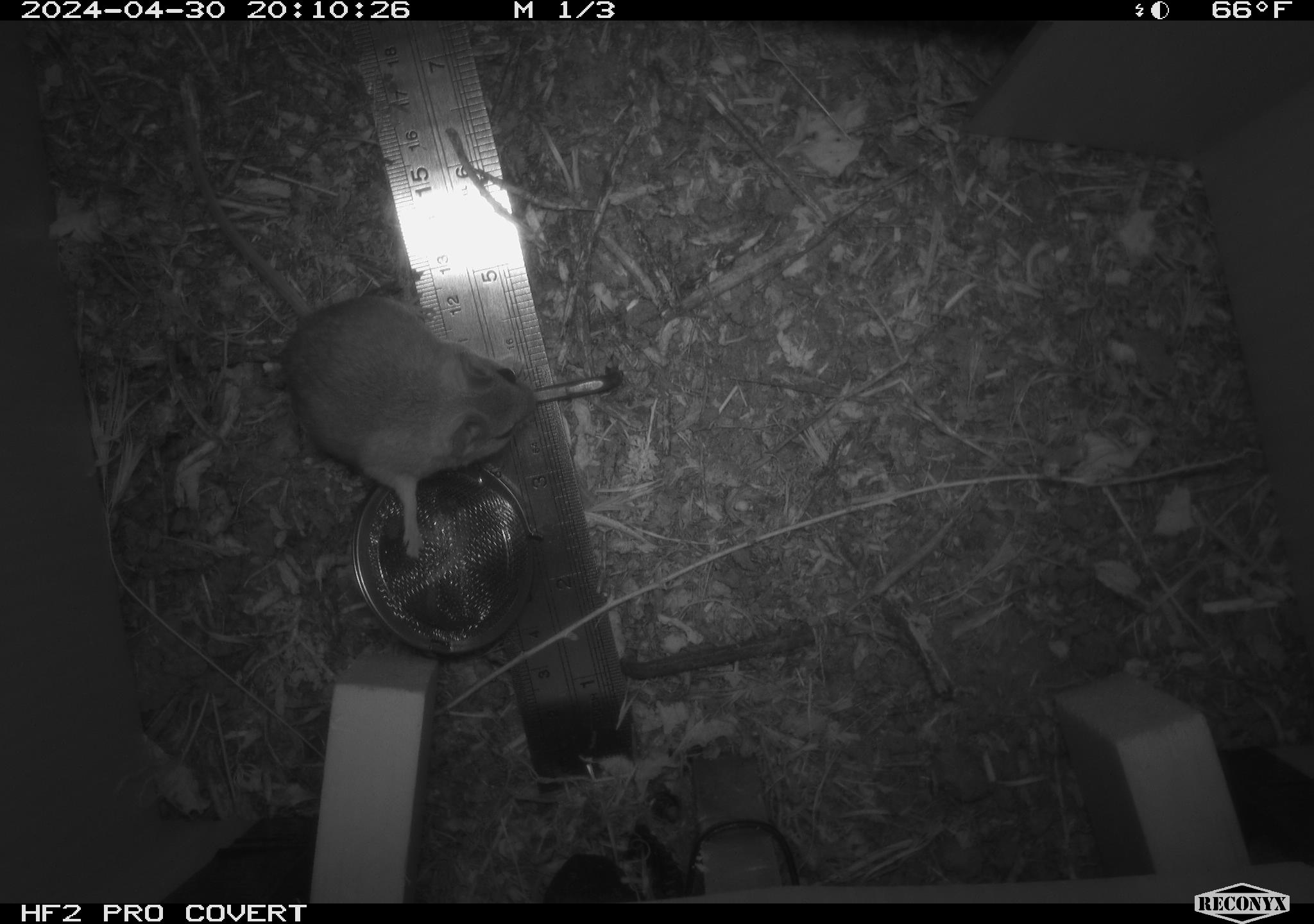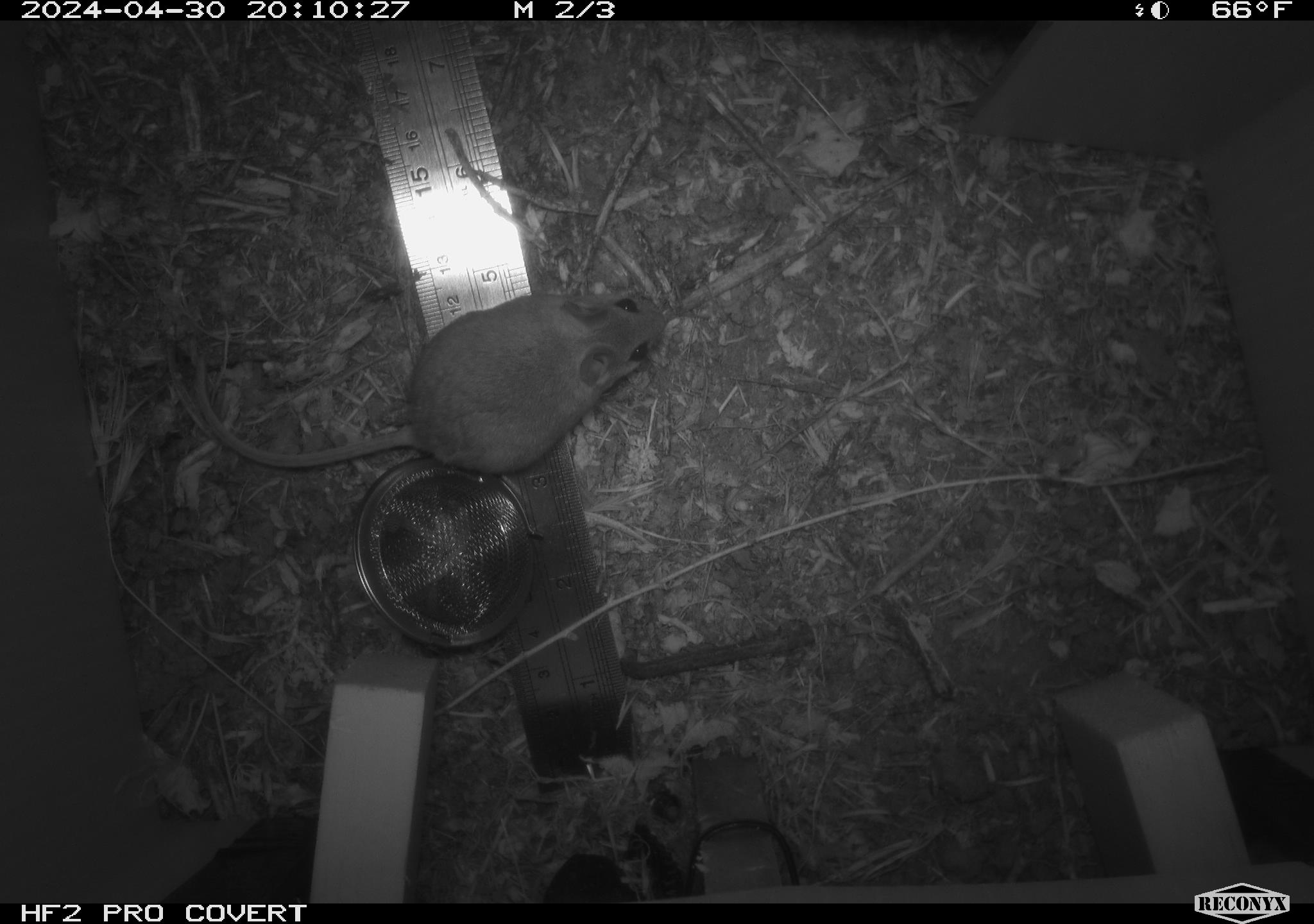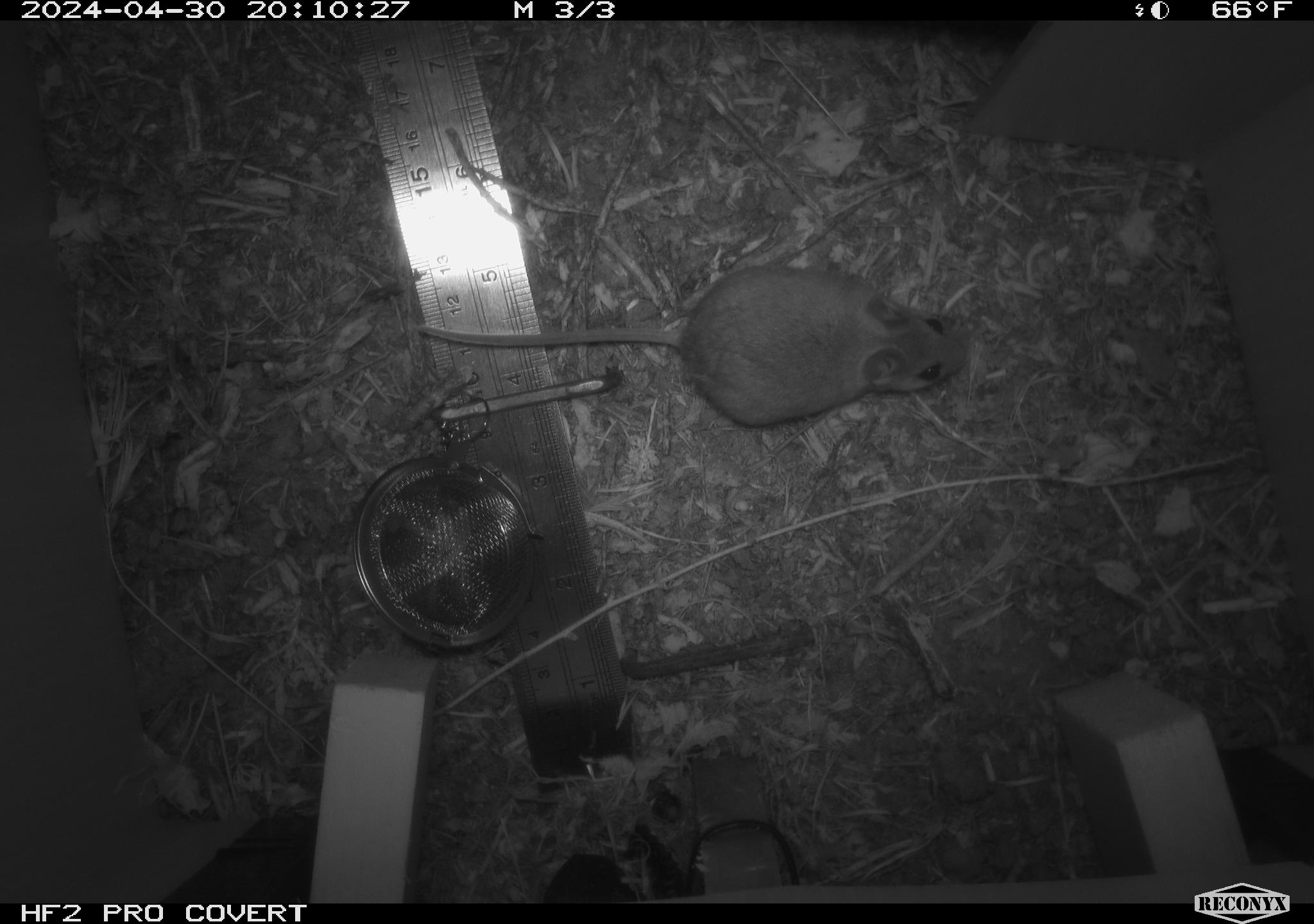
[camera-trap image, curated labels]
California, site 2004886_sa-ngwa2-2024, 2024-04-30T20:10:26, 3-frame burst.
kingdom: Animalia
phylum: Chordata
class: Mammalia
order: Rodentia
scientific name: Rodentia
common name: mouse species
Mouse species (Rodentia).